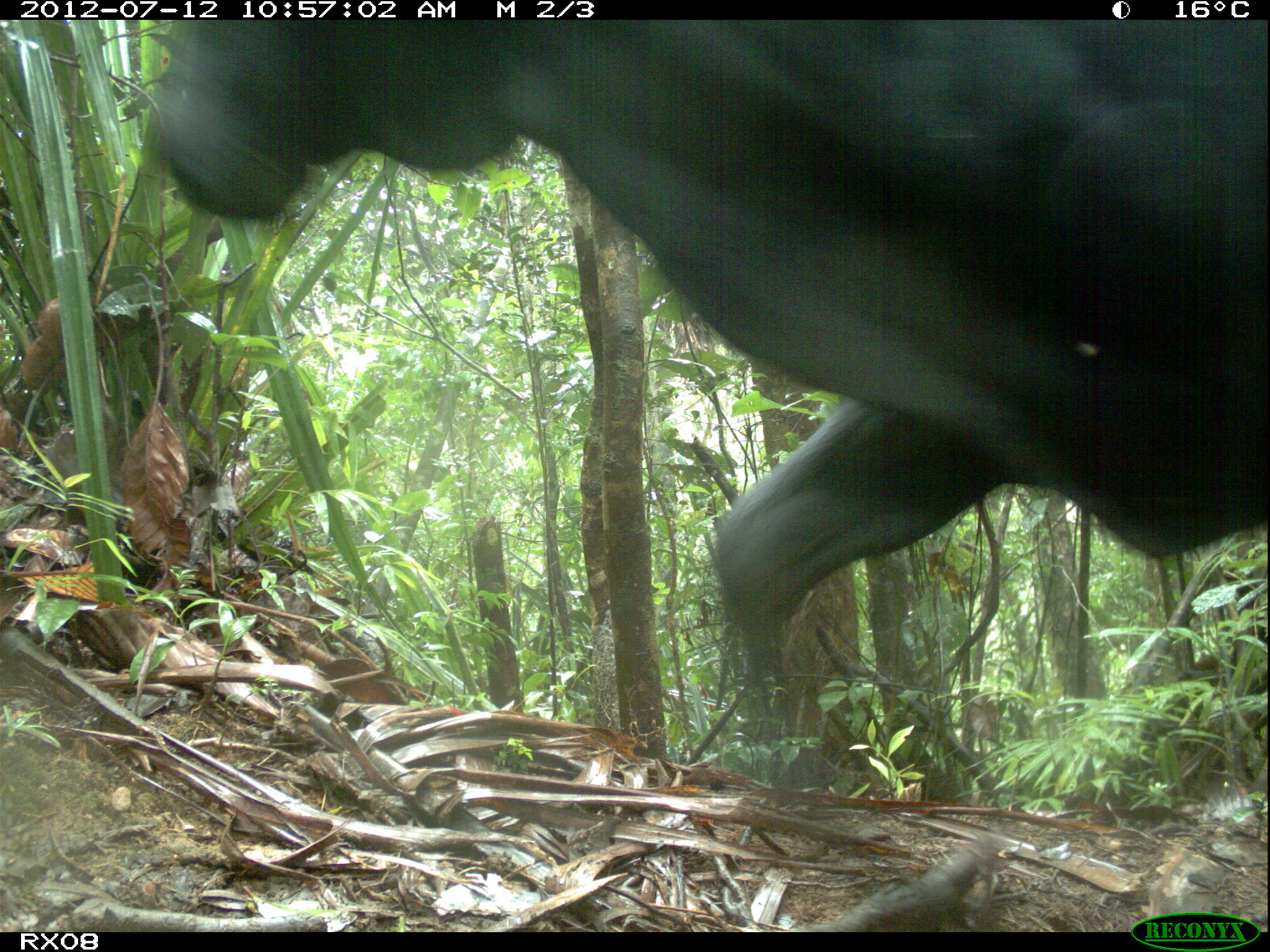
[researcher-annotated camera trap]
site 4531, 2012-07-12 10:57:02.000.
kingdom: Animalia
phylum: Chordata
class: Mammalia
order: Artiodactyla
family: Bovidae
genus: Bos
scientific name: Bos taurus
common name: domestic cattle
Bos taurus (domestic cattle), count 4.